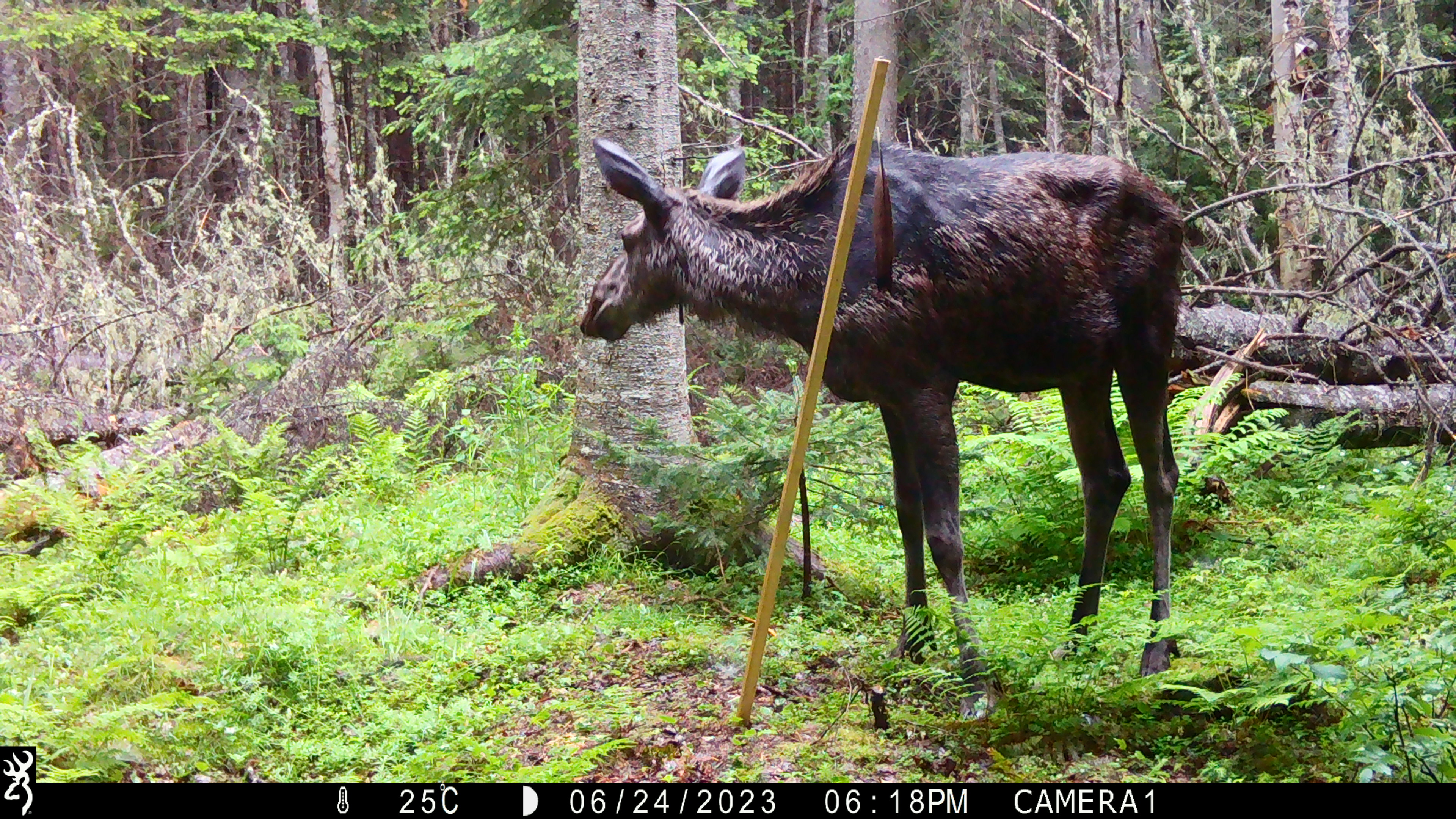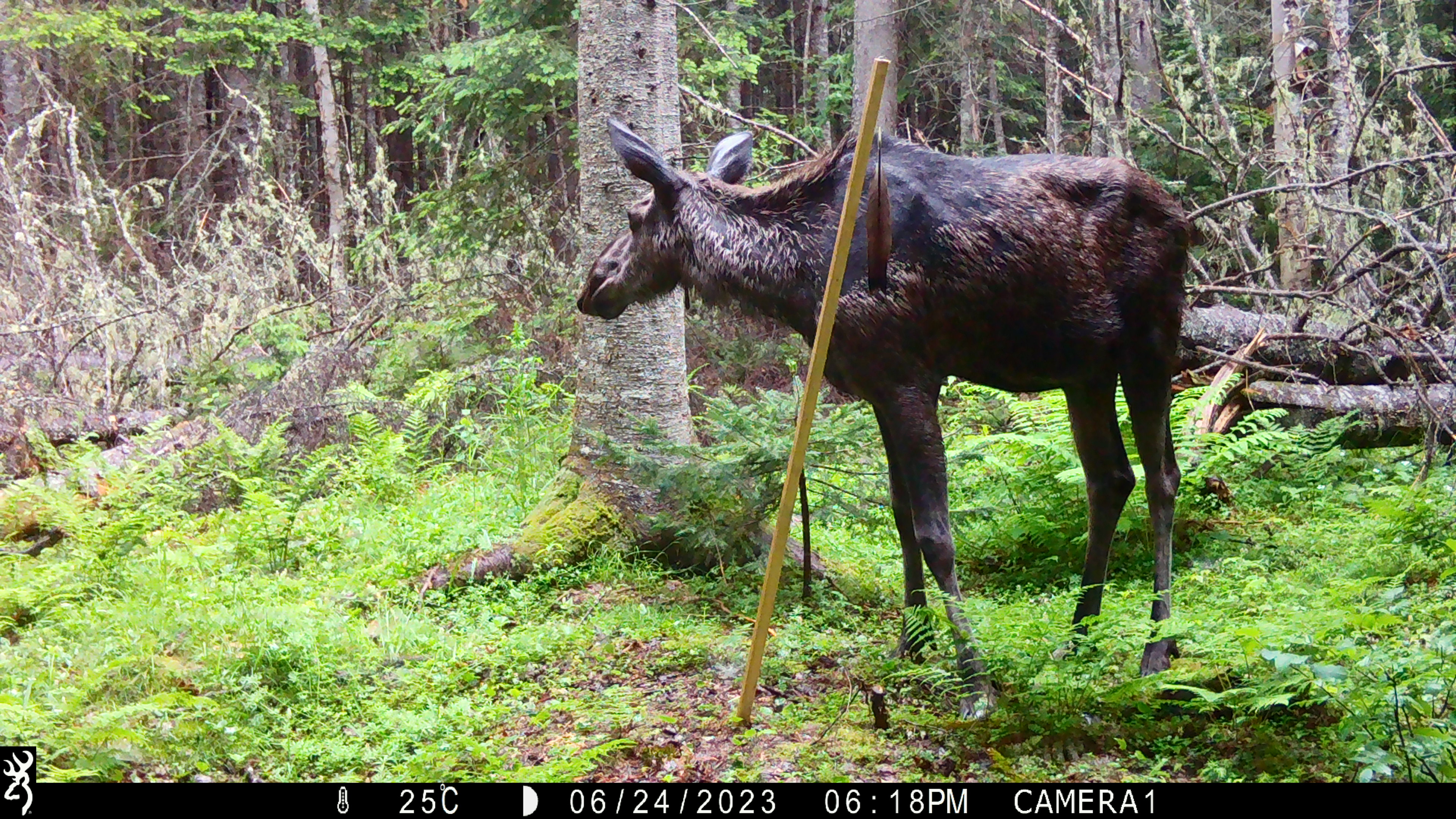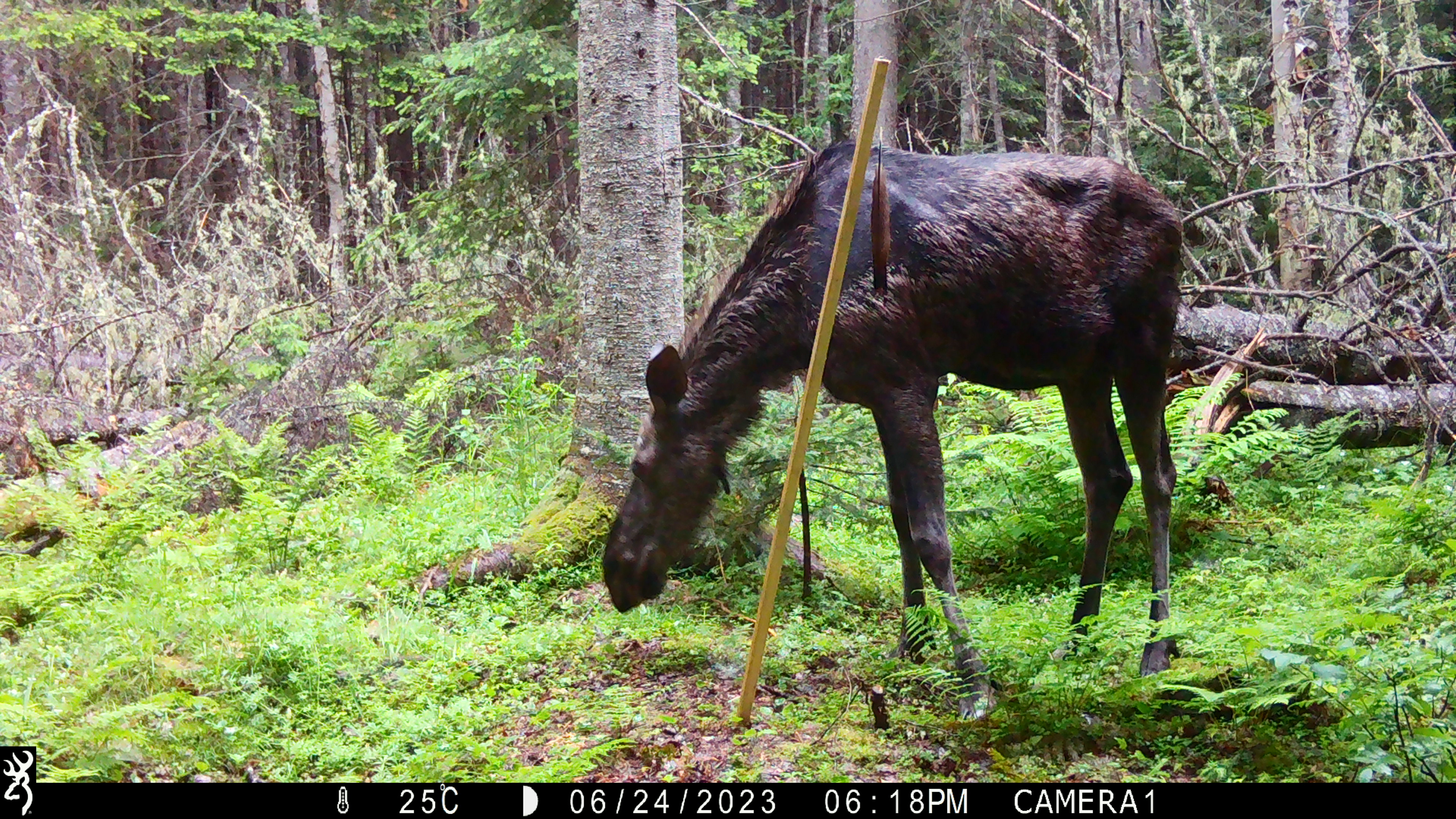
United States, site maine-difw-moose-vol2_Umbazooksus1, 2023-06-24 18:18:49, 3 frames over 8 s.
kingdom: Animalia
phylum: Chordata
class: Mammalia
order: Artiodactyla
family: Cervidae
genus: Alces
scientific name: Alces alces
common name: moose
Moose (Alces alces).